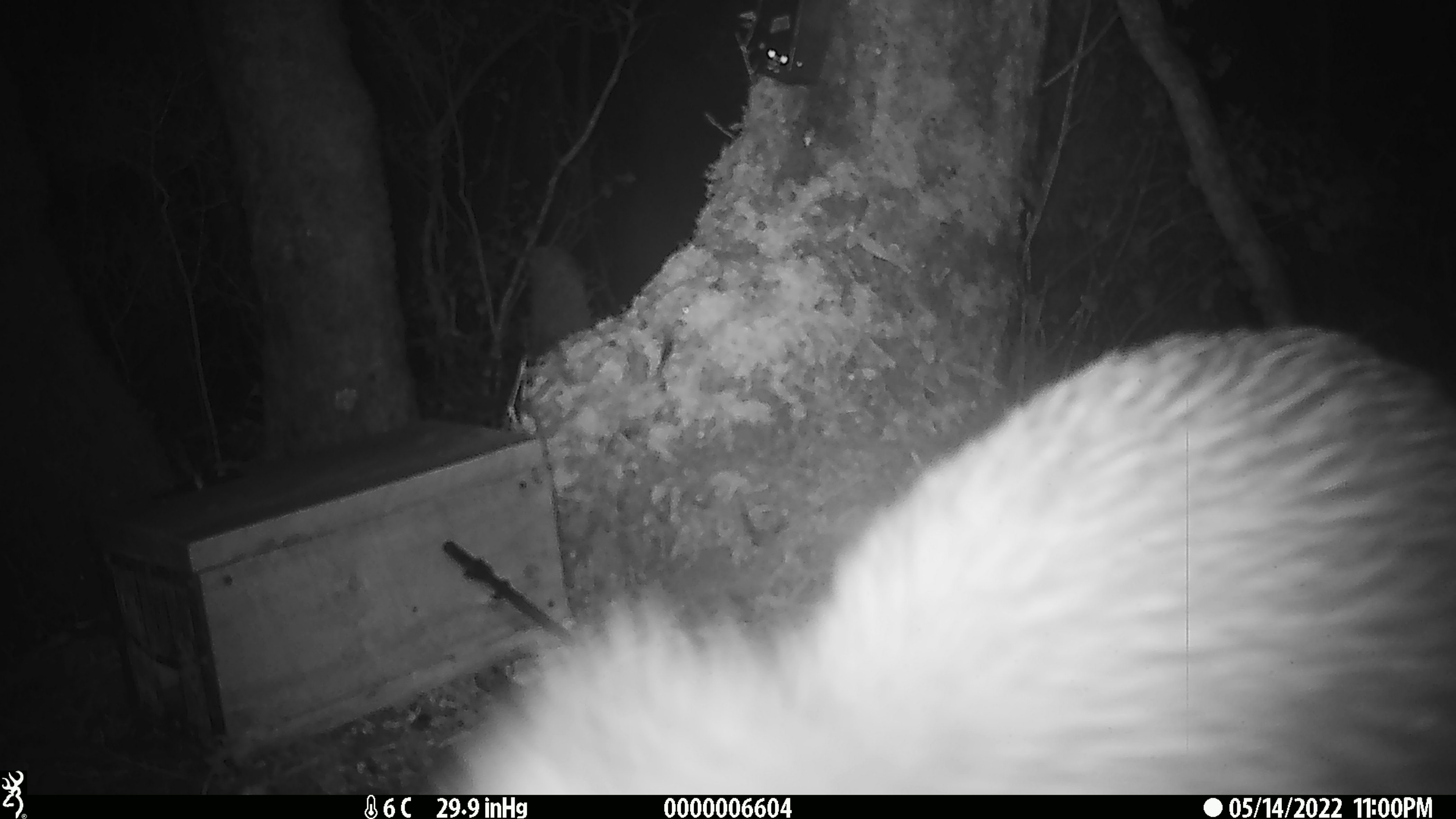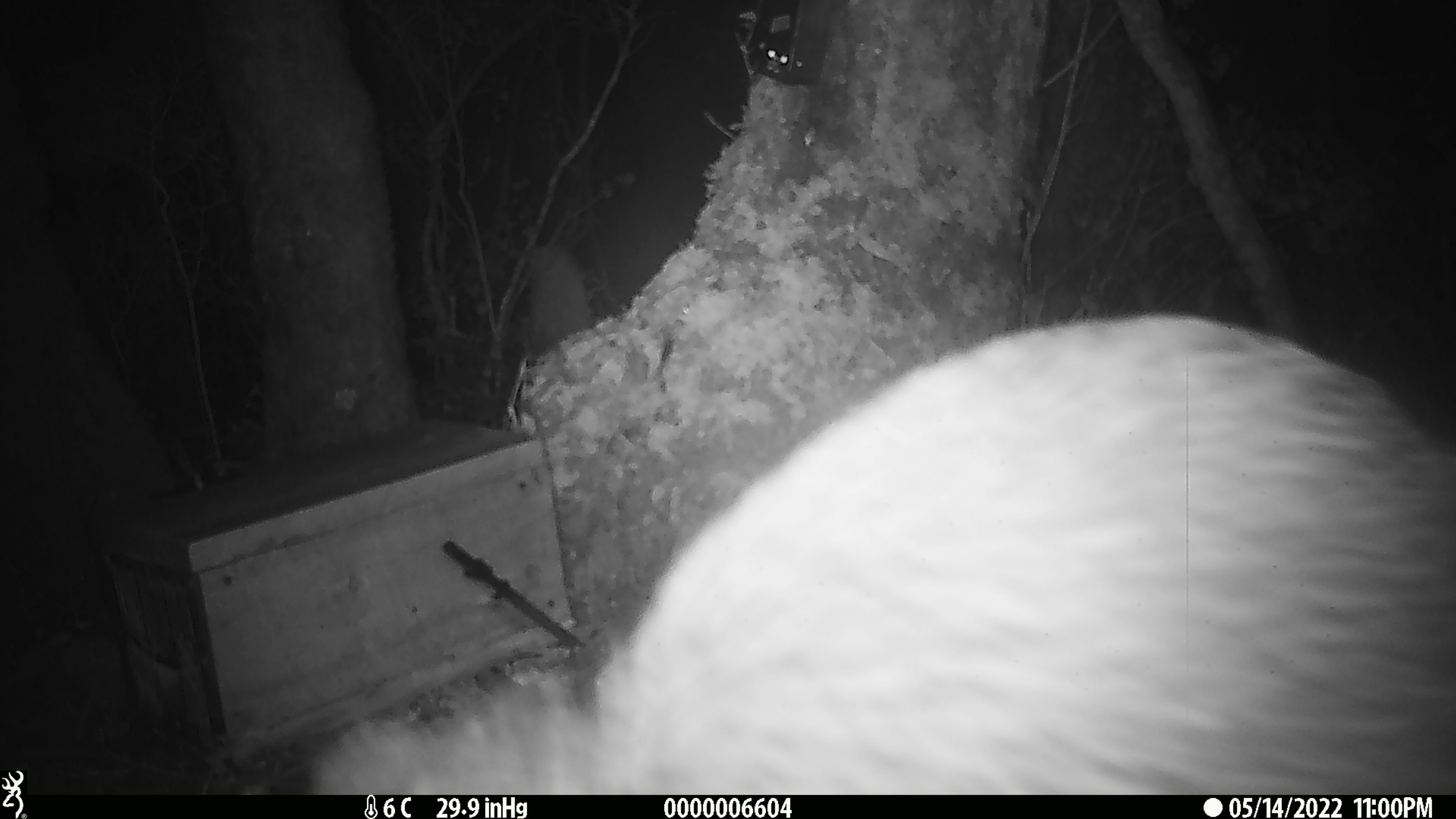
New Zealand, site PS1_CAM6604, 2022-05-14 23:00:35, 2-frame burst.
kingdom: Animalia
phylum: Chordata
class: Aves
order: Apterygiformes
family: Apterygidae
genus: Apteryx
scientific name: Apteryx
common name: kiwi